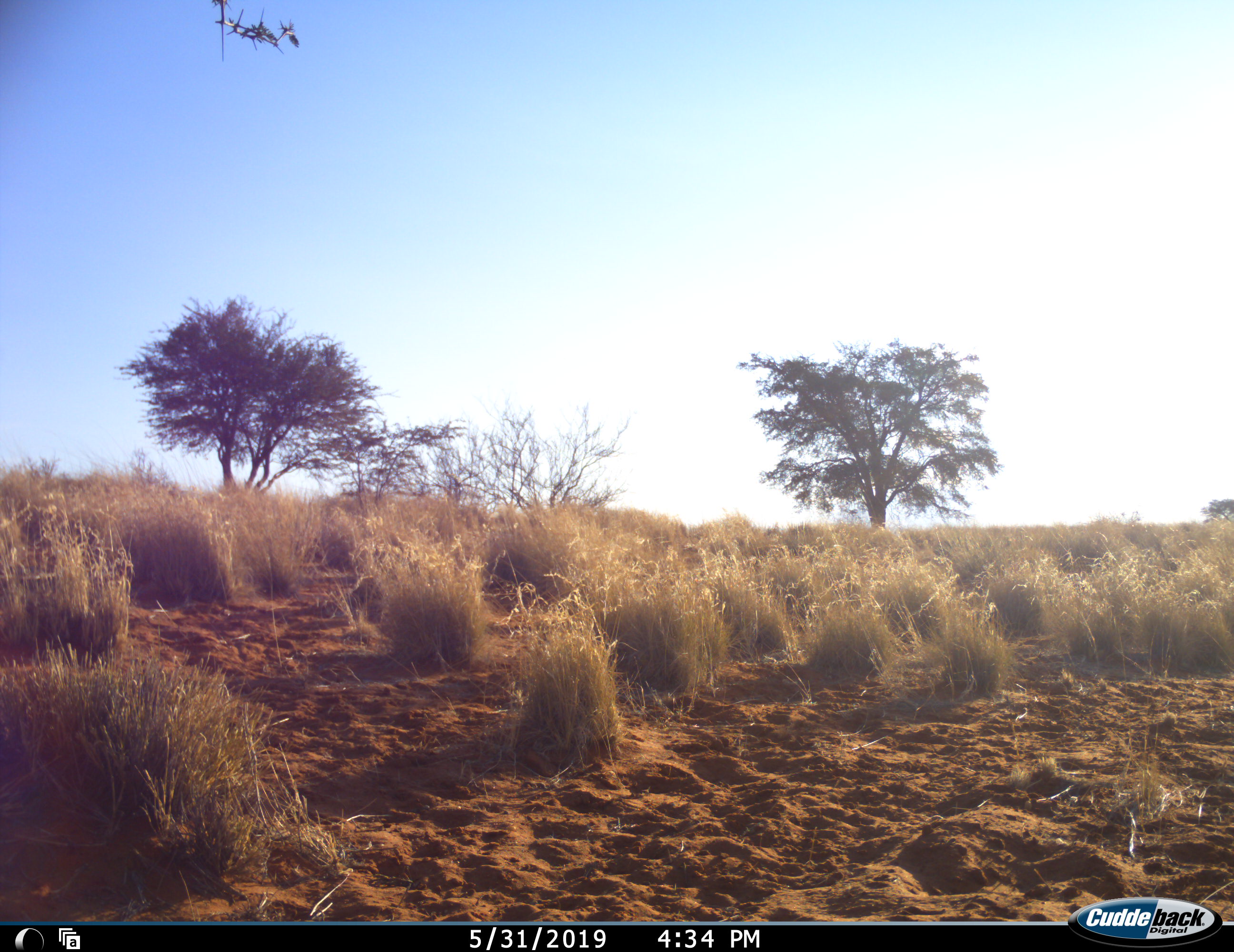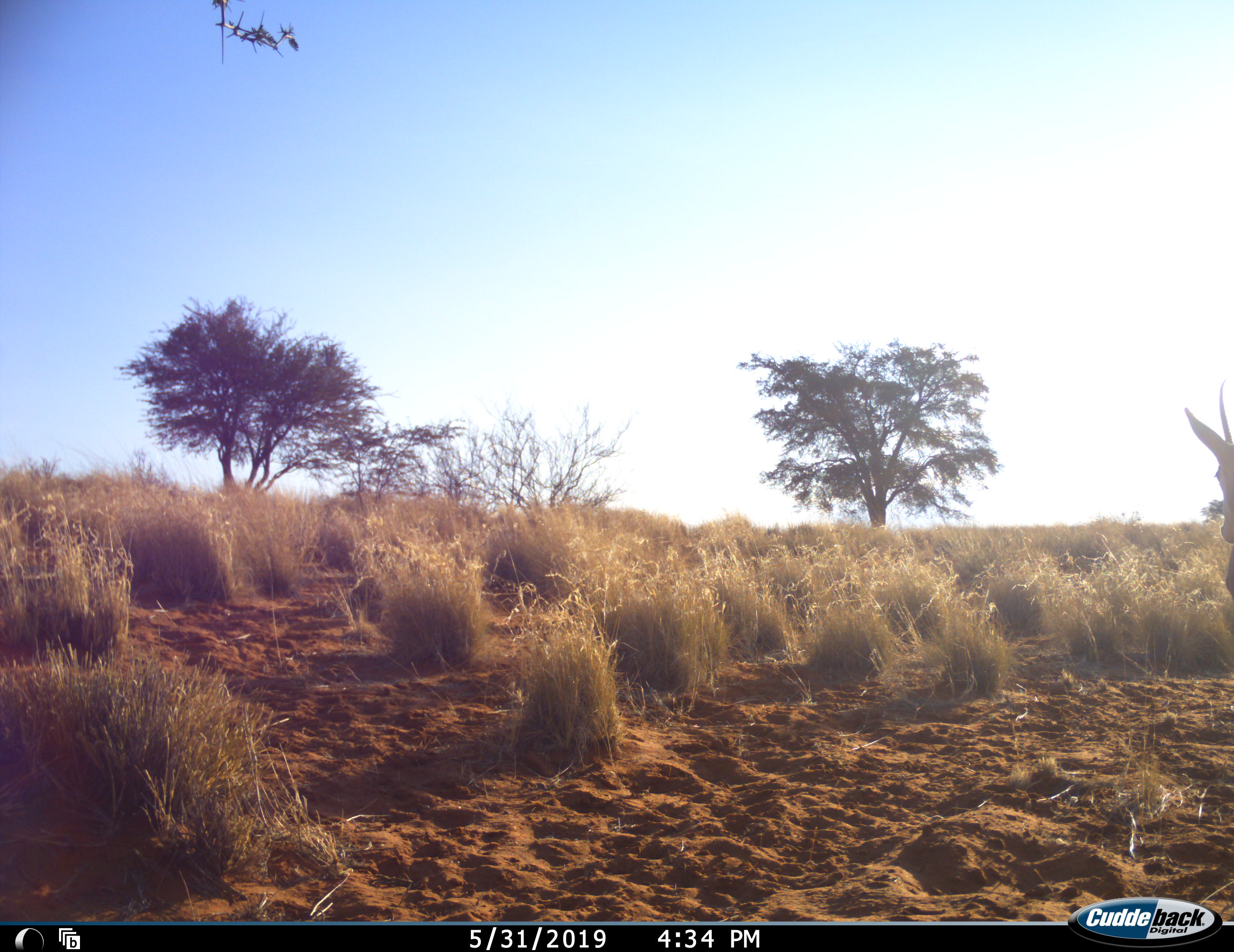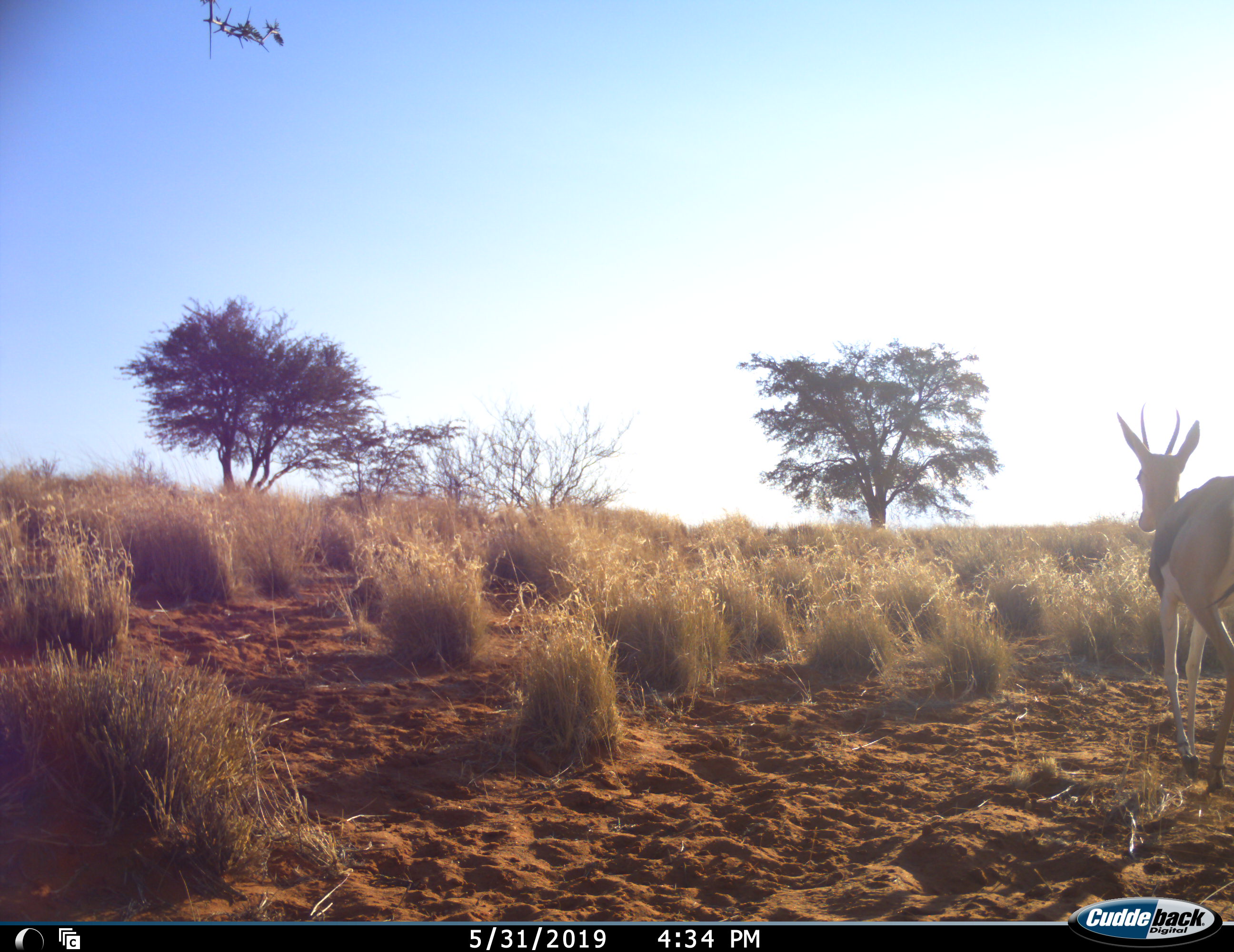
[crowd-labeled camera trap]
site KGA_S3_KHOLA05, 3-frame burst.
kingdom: Animalia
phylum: Chordata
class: Mammalia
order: Artiodactyla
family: Bovidae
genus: Antidorcas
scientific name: Antidorcas marsupialis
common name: springbok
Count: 1.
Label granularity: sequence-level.